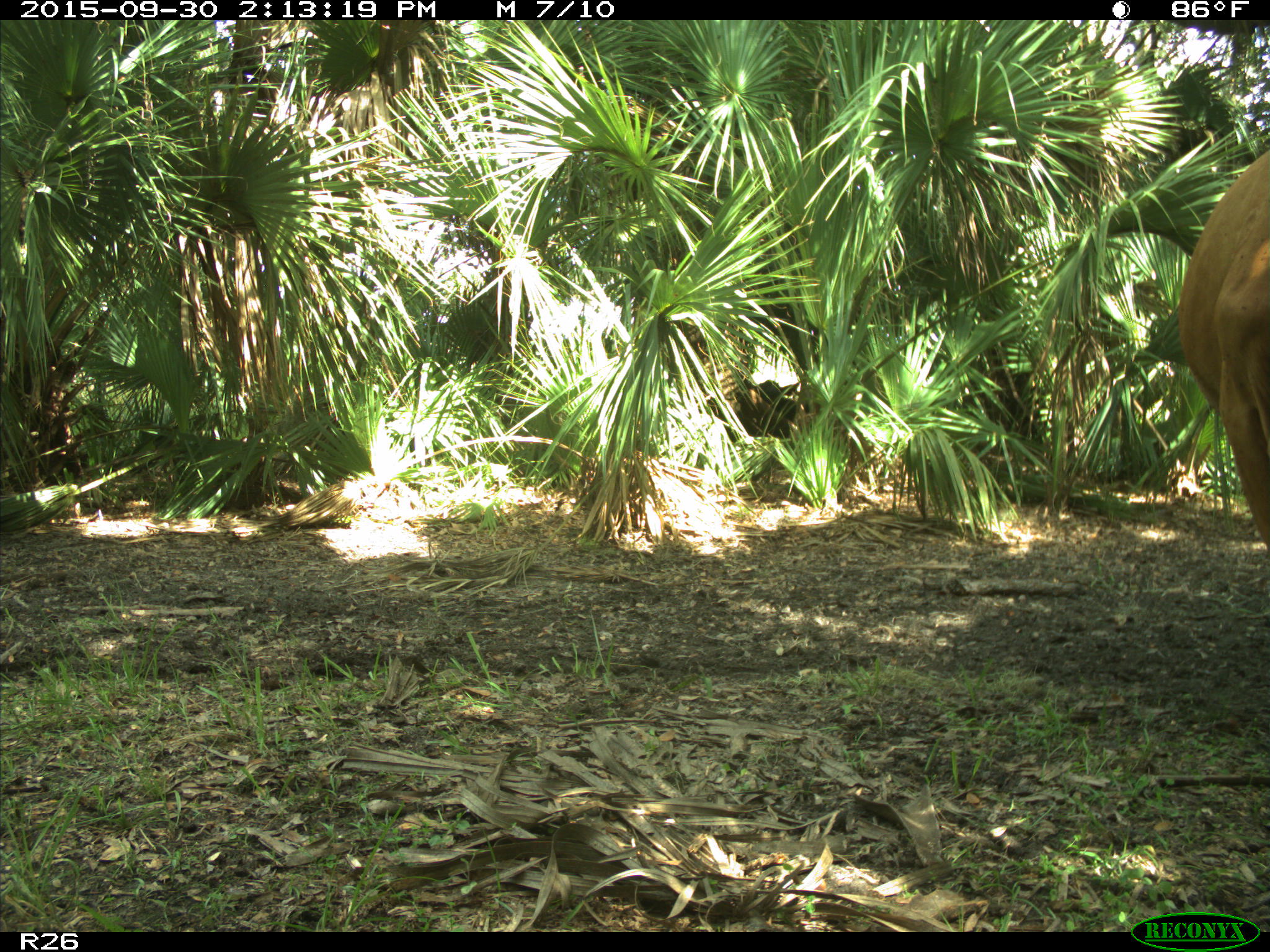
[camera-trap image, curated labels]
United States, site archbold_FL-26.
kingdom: Animalia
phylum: Chordata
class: Mammalia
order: Artiodactyla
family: Bovidae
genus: Bos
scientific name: Bos taurus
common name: domestic cow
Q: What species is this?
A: Bos taurus (domestic cow).